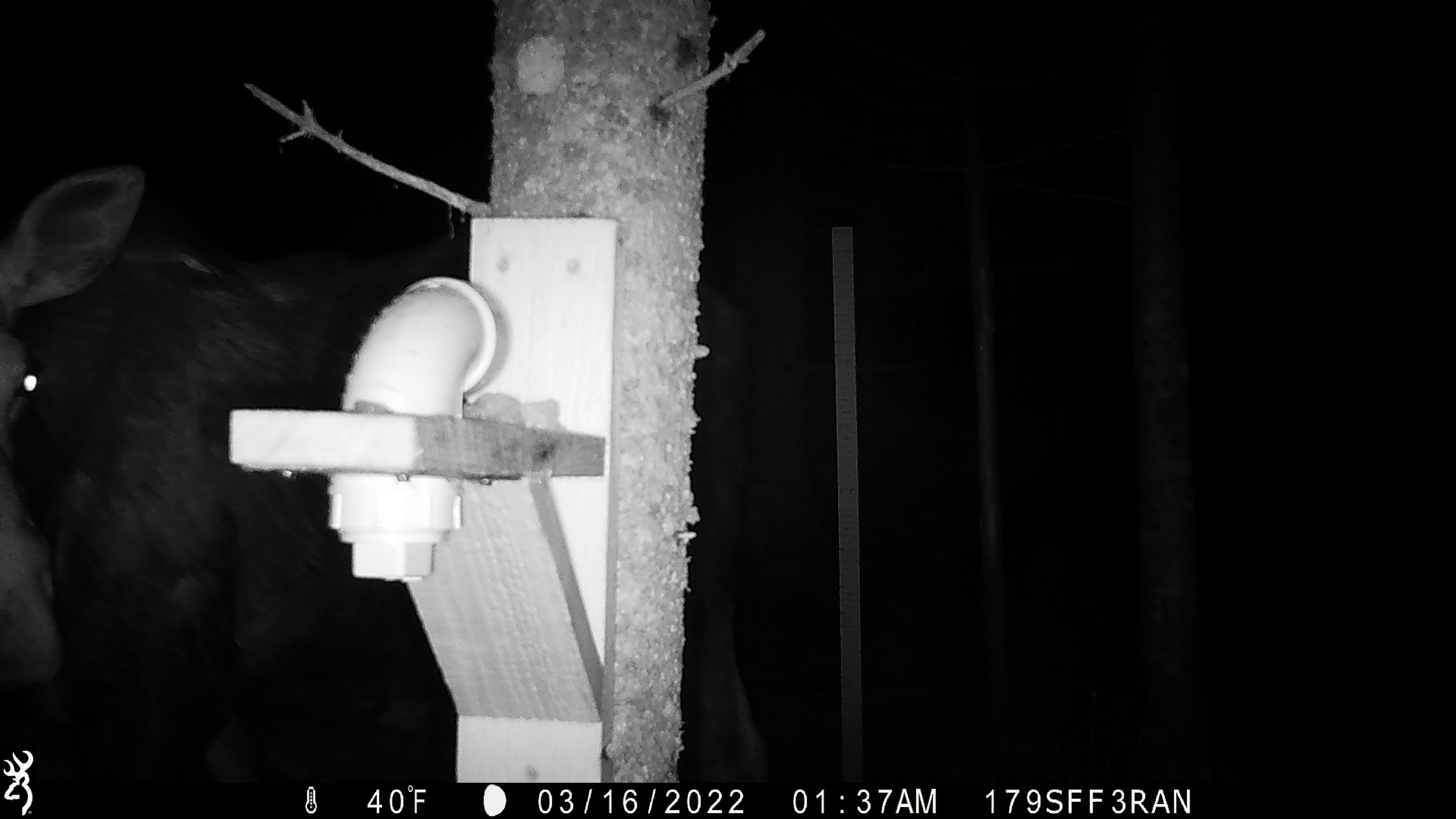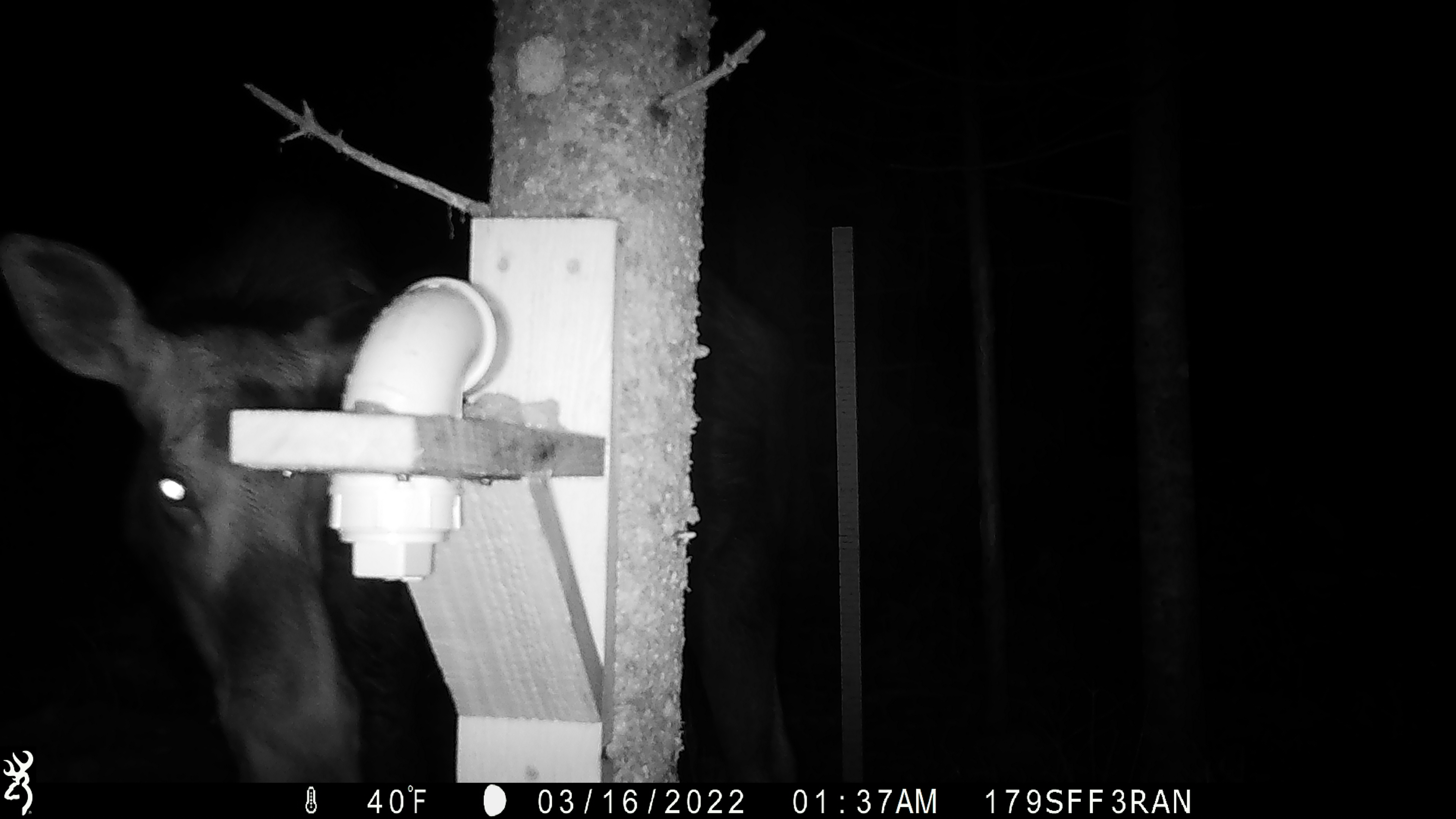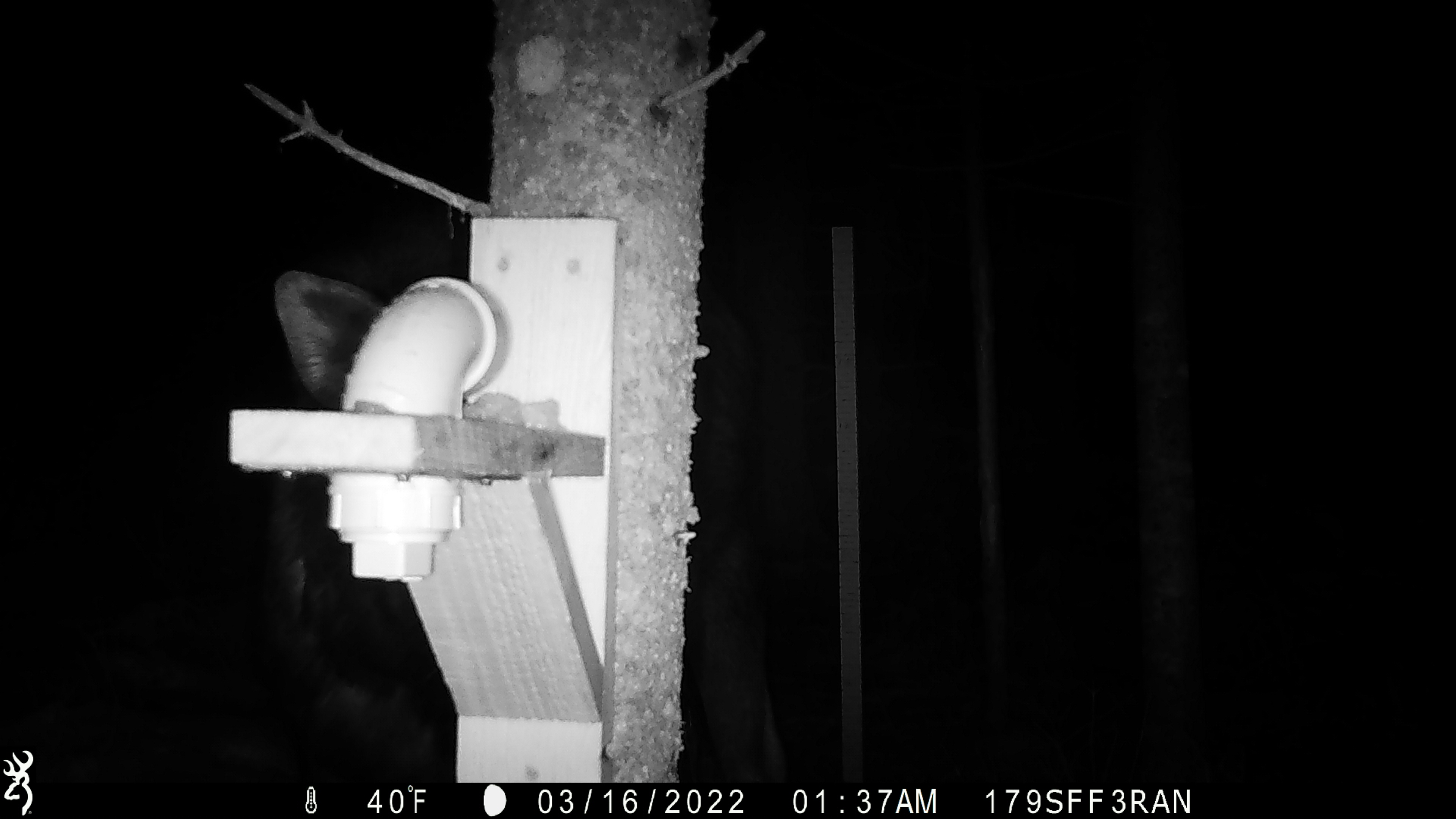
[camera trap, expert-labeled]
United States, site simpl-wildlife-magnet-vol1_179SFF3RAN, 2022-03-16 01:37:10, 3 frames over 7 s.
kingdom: Animalia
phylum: Chordata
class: Mammalia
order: Artiodactyla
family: Cervidae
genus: Alces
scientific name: Alces alces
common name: moose